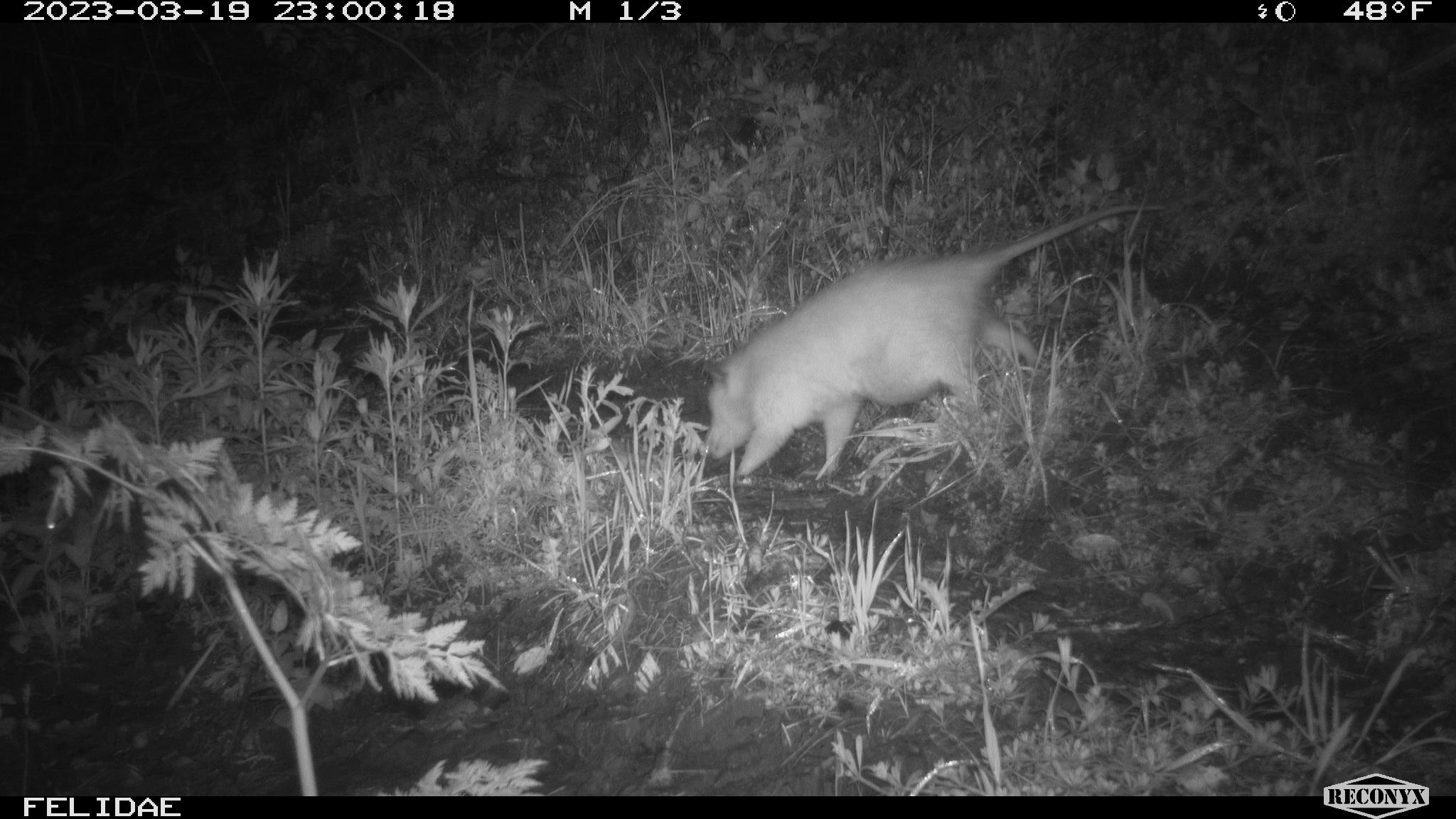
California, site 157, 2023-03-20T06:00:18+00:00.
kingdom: Animalia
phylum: Chordata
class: Mammalia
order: Didelphimorphia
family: Didelphidae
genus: Didelphis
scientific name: Didelphis virginiana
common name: virginia opossum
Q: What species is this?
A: Virginia opossum (Didelphis virginiana).